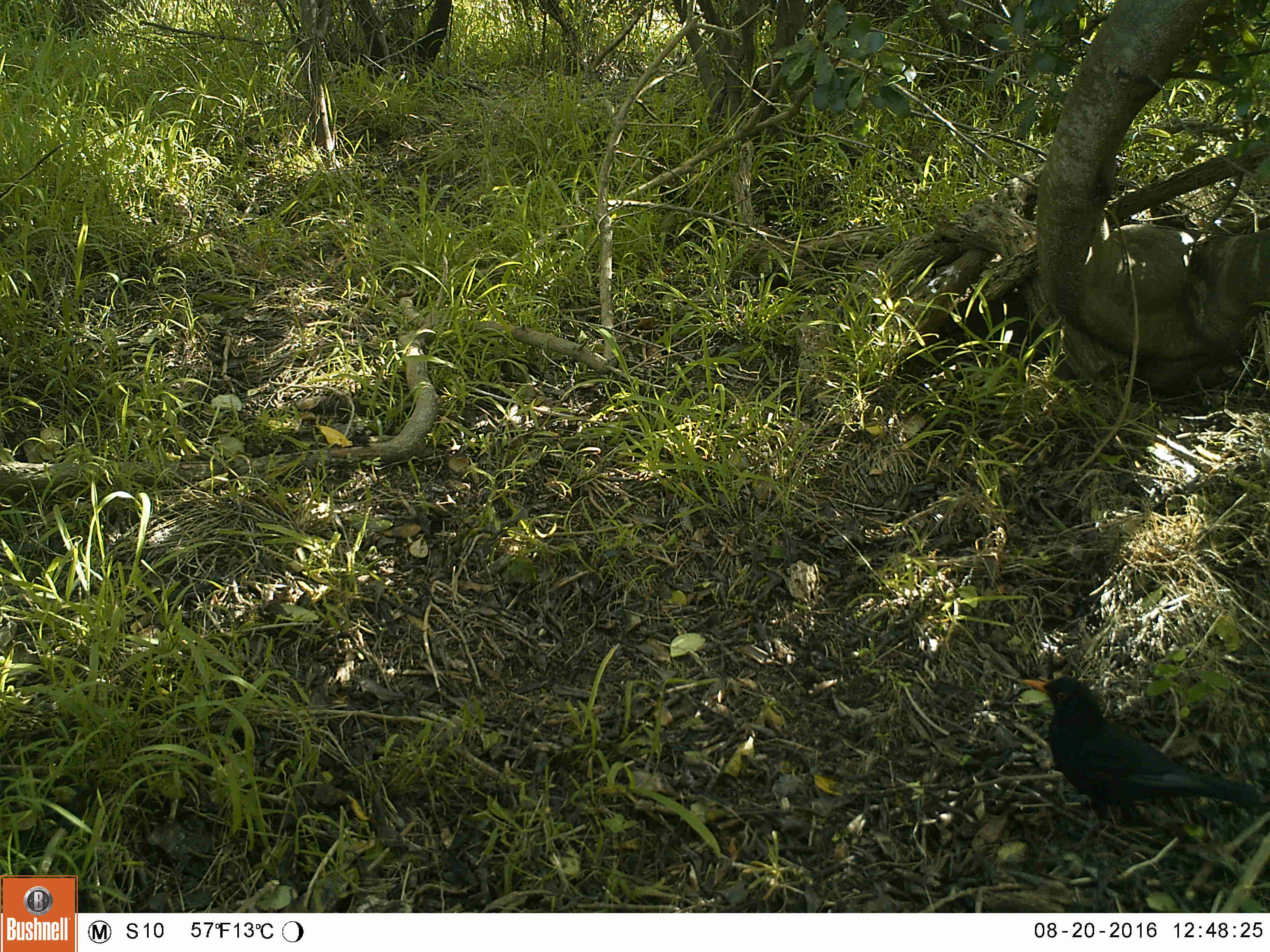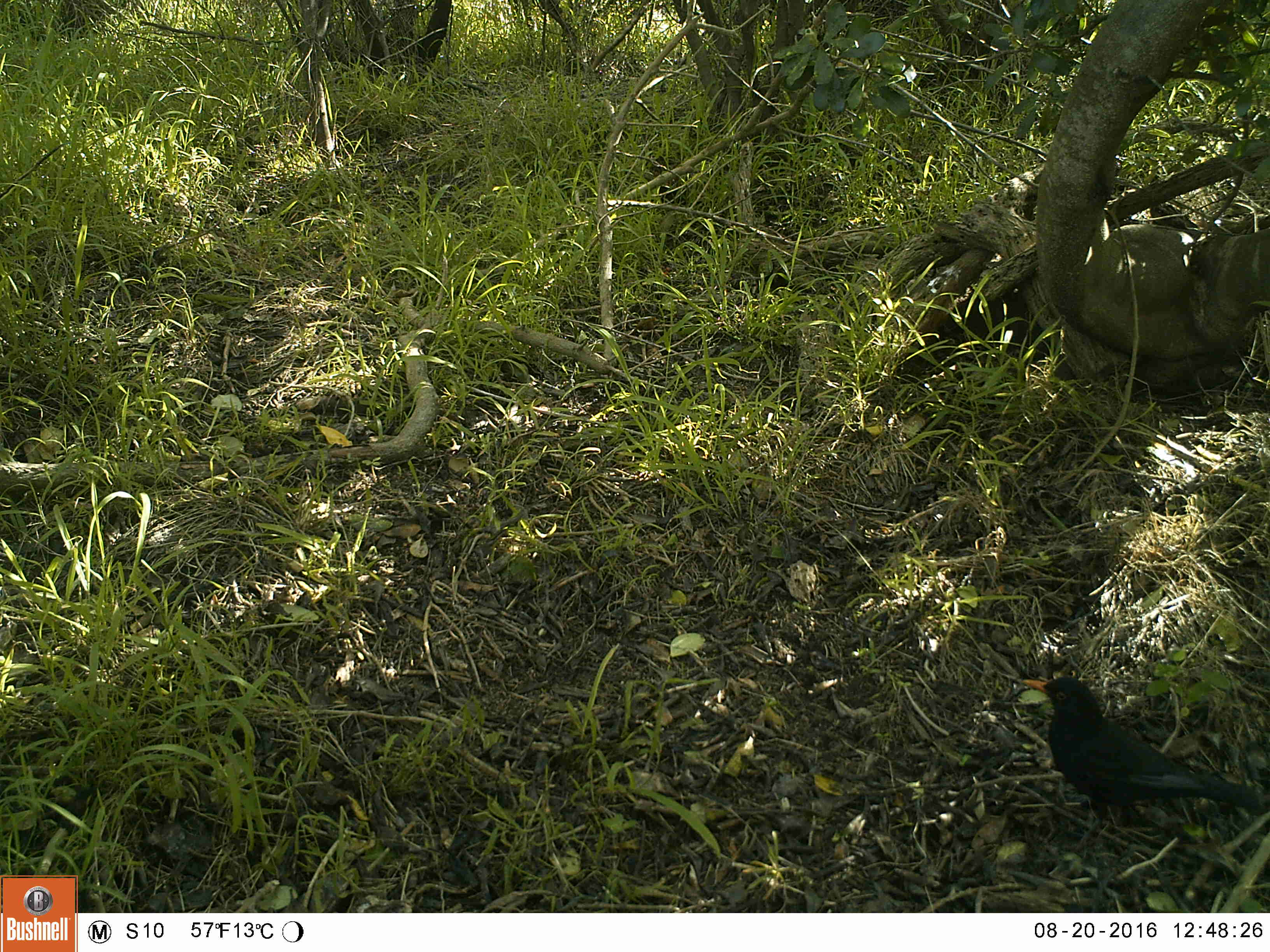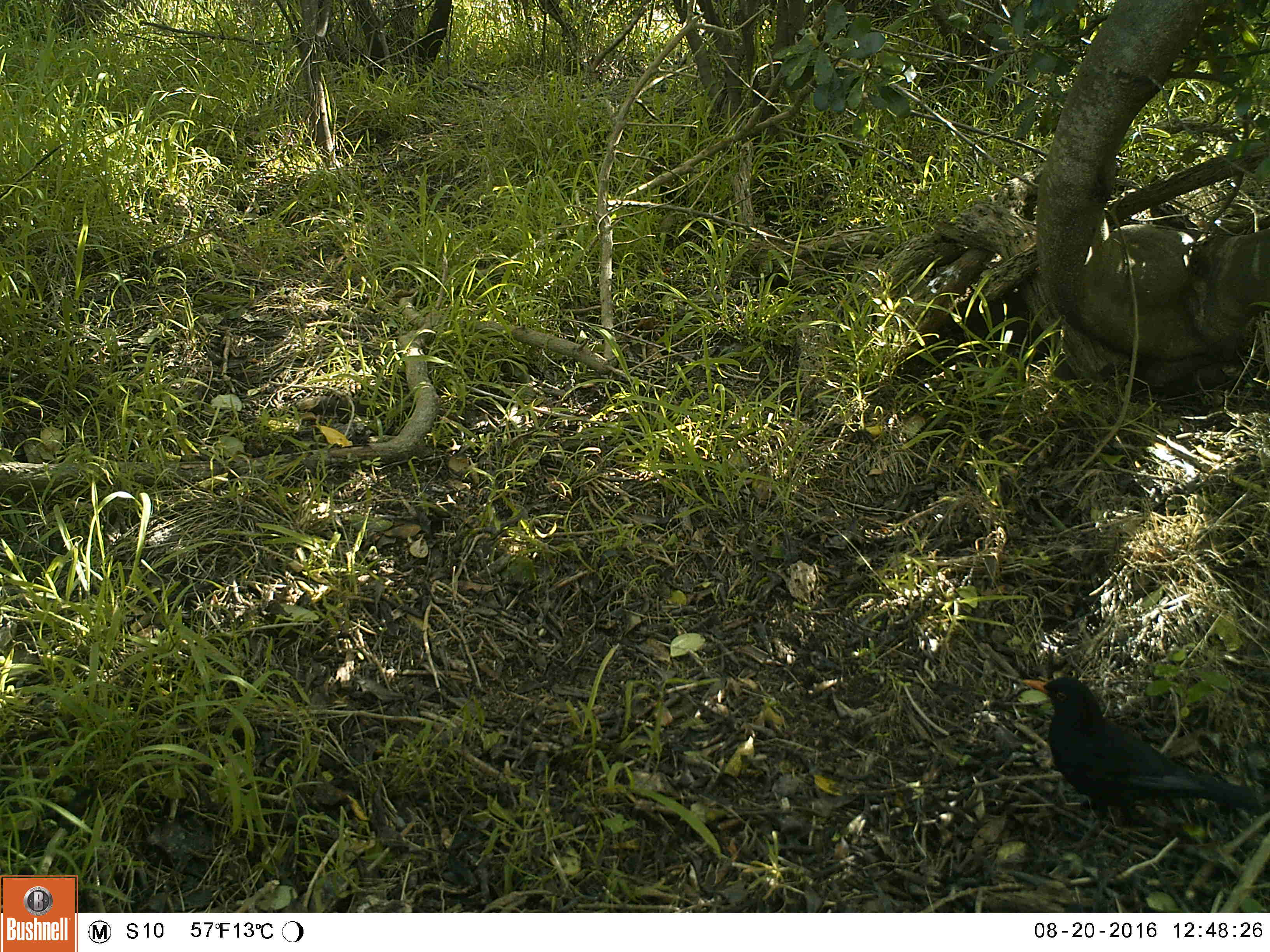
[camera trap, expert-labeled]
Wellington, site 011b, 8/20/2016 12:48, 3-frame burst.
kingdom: Animalia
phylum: Chordata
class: Aves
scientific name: Aves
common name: bird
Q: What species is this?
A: Bird (Aves).